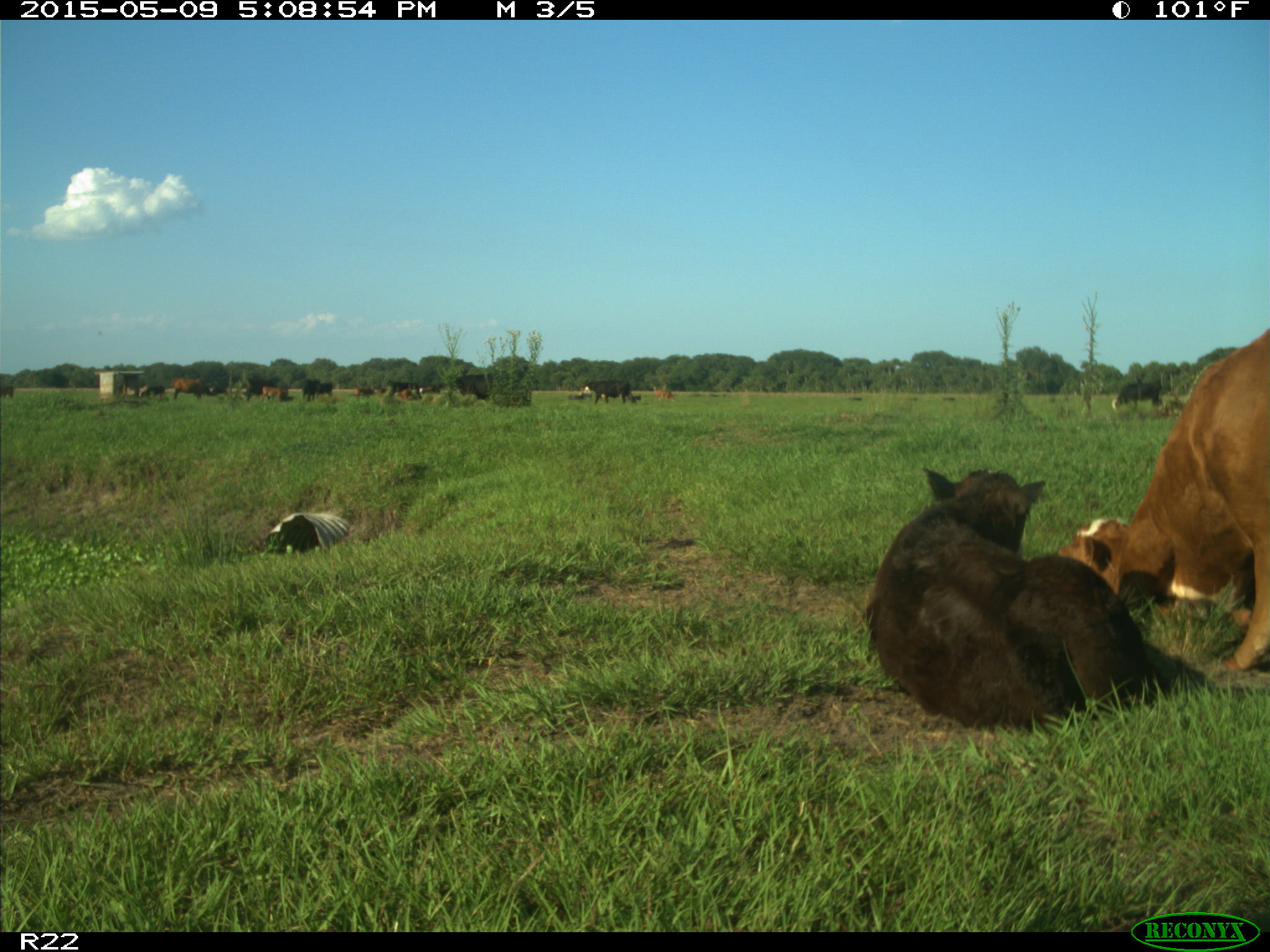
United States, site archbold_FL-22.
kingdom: Animalia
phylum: Chordata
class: Mammalia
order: Artiodactyla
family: Bovidae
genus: Bos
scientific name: Bos taurus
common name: domestic cow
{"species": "Bos taurus (domestic cow)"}